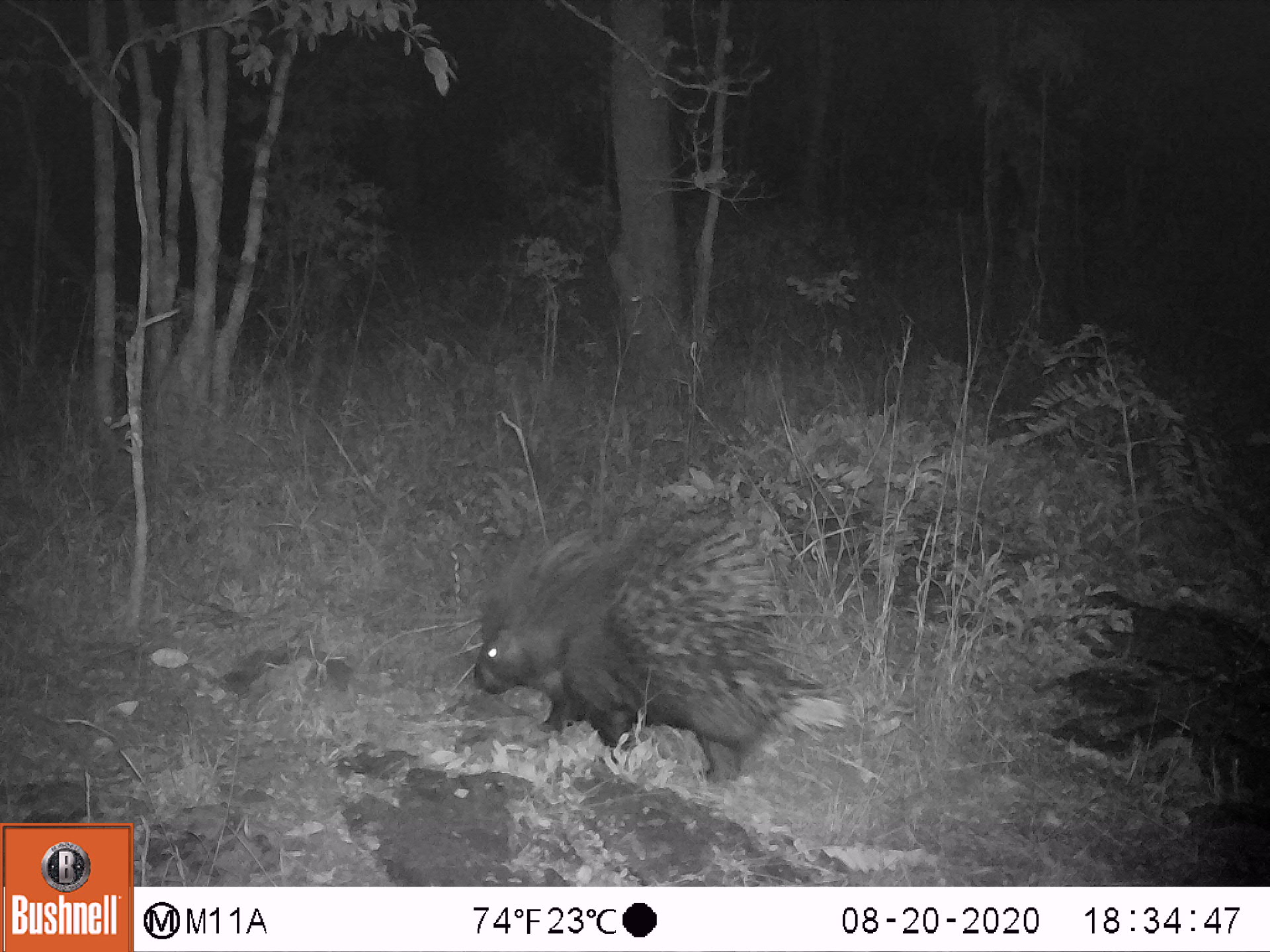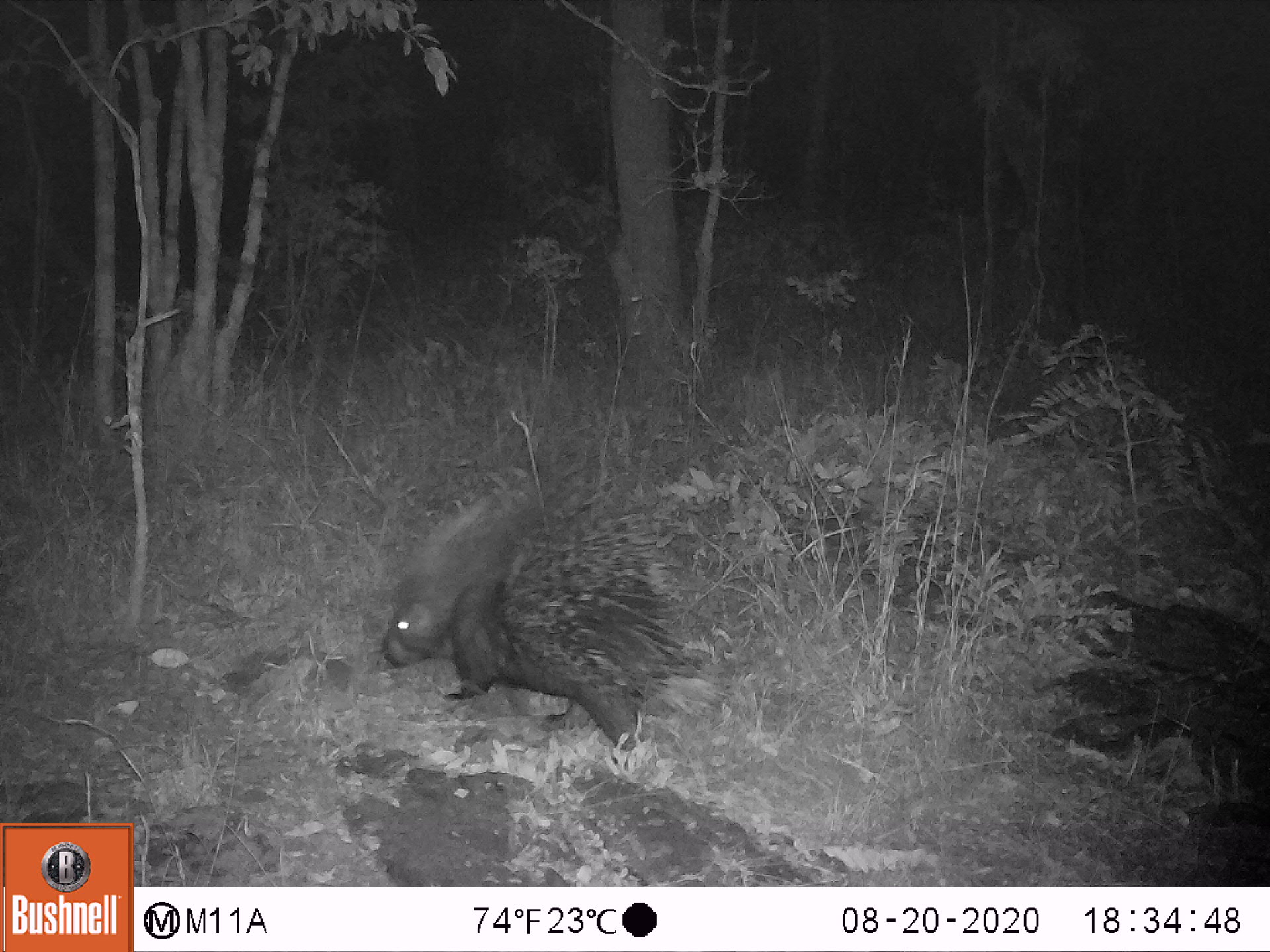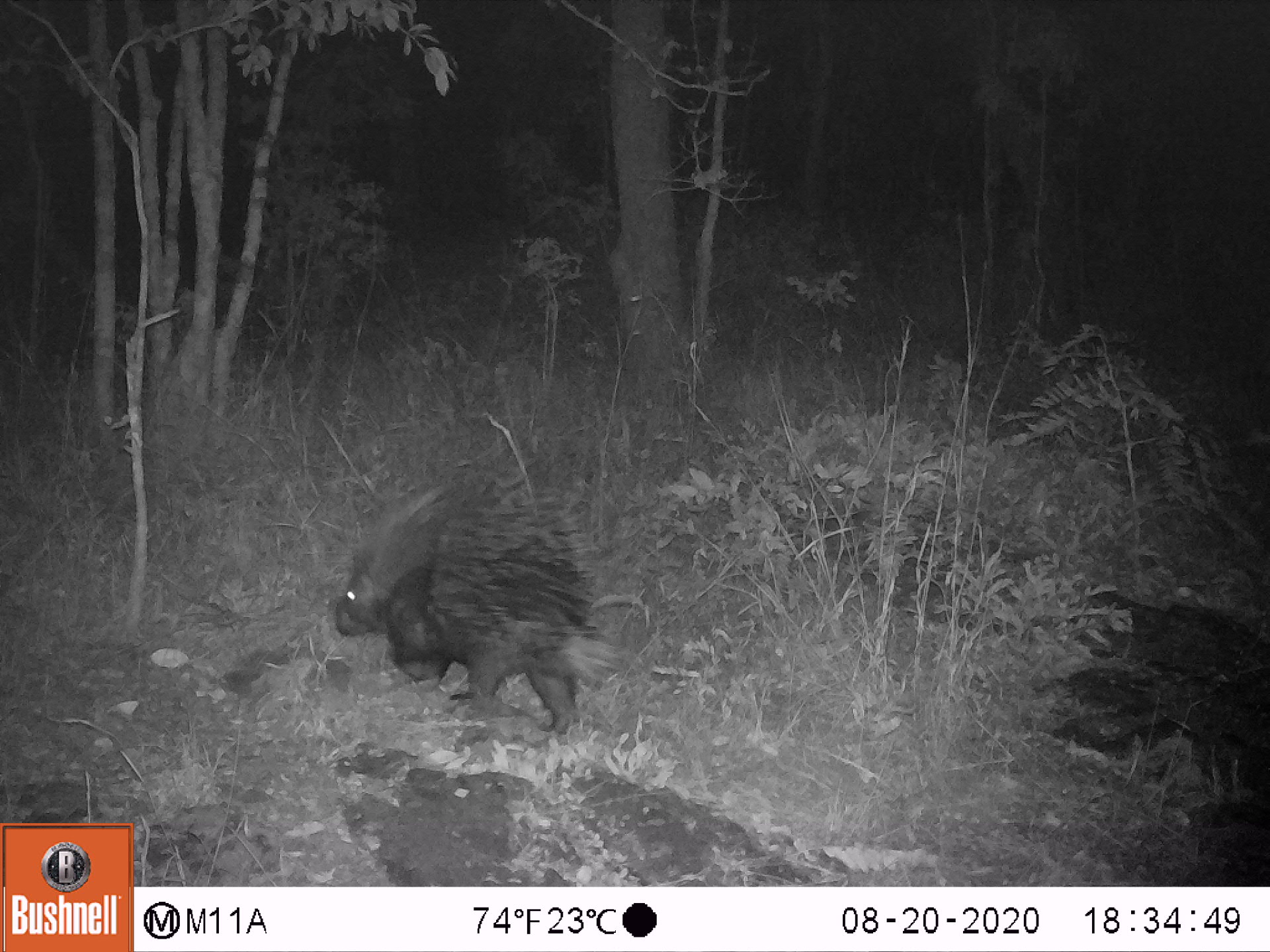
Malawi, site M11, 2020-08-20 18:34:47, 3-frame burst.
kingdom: Animalia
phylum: Chordata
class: Mammalia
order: Rodentia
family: Hystricidae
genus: Hystrix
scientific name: Hystrix africaeaustralis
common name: cape porcupine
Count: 1.